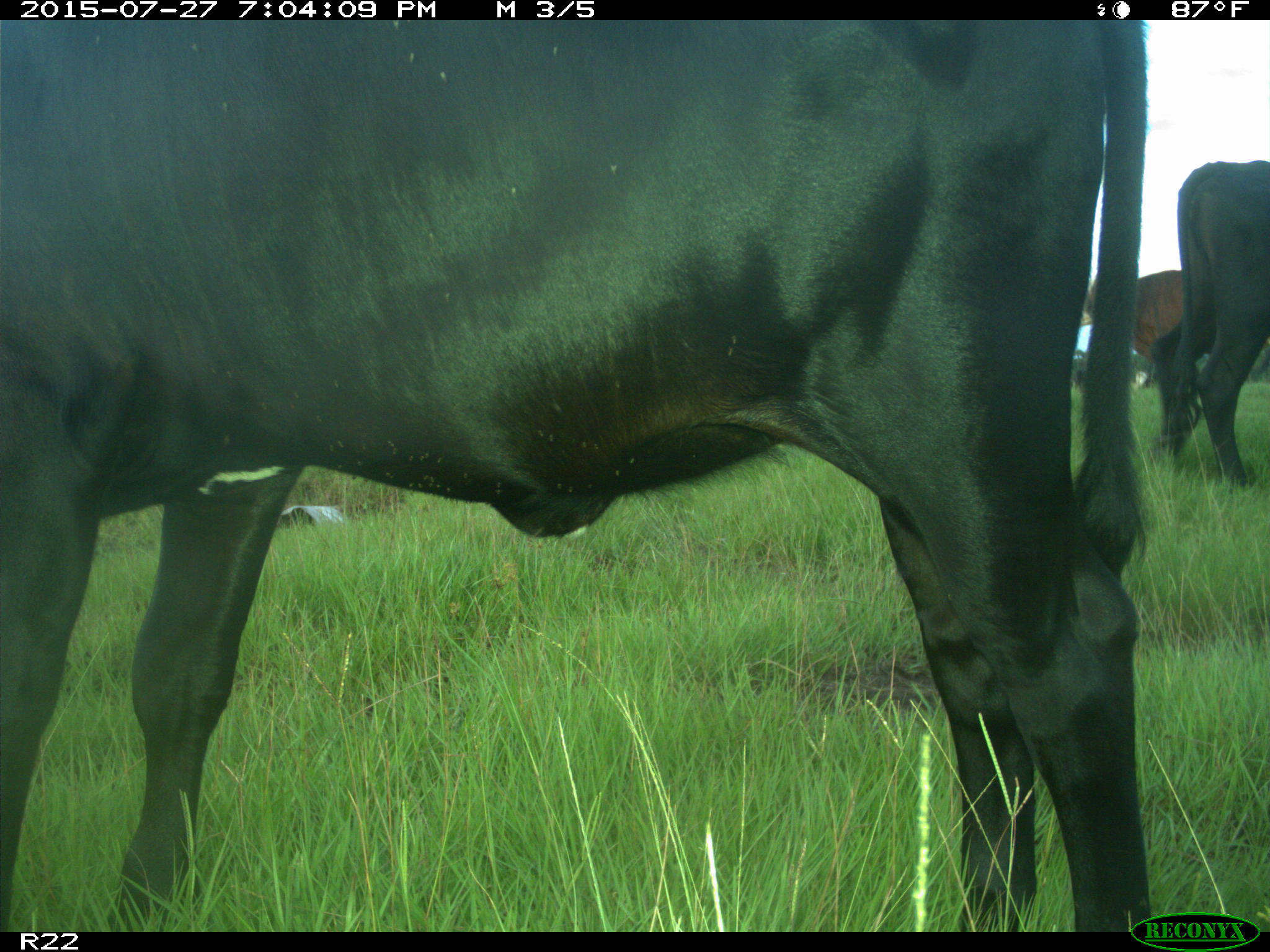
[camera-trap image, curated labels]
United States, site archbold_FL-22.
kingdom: Animalia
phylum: Chordata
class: Mammalia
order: Artiodactyla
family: Bovidae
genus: Bos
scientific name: Bos taurus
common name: domestic cow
Bos taurus (domestic cow).